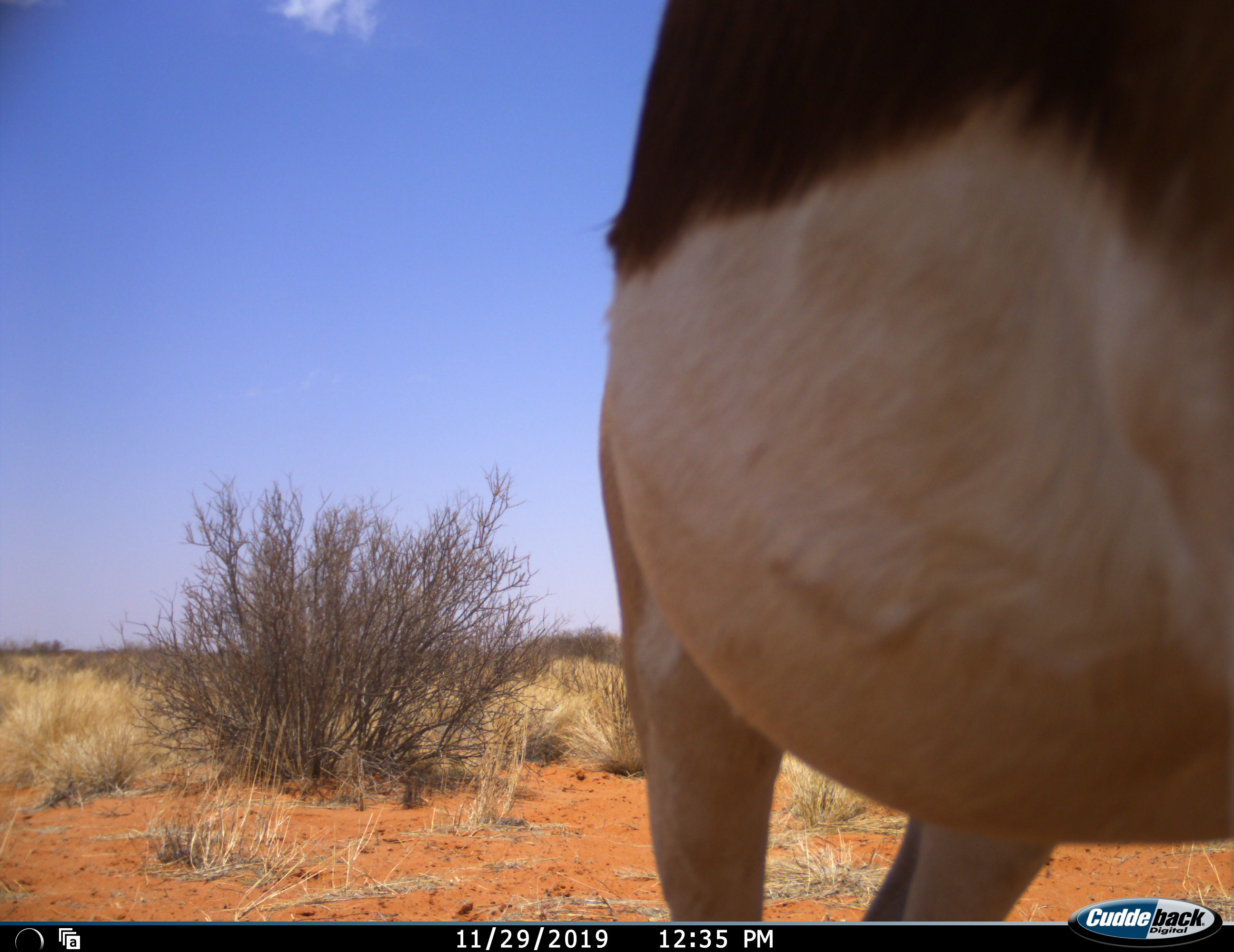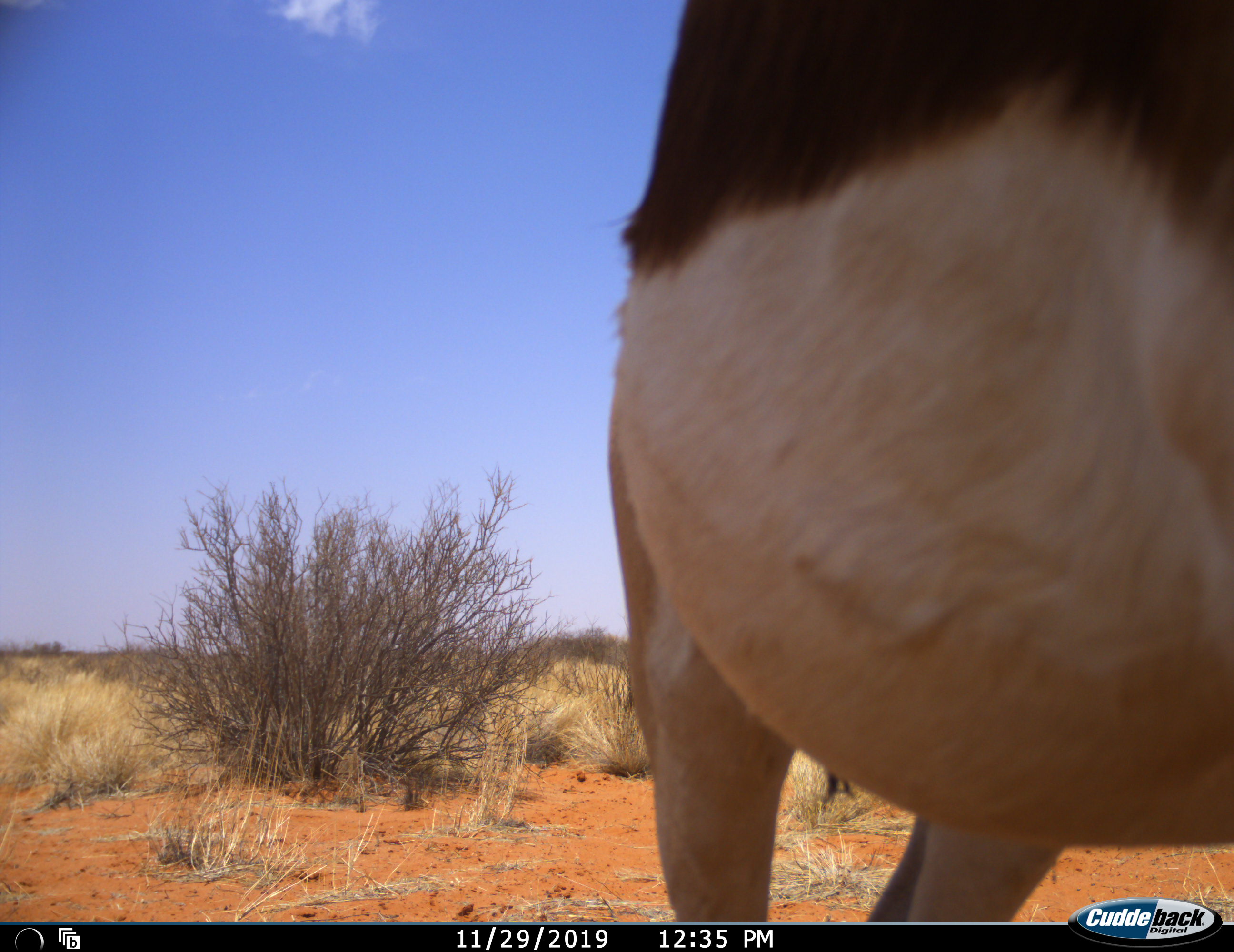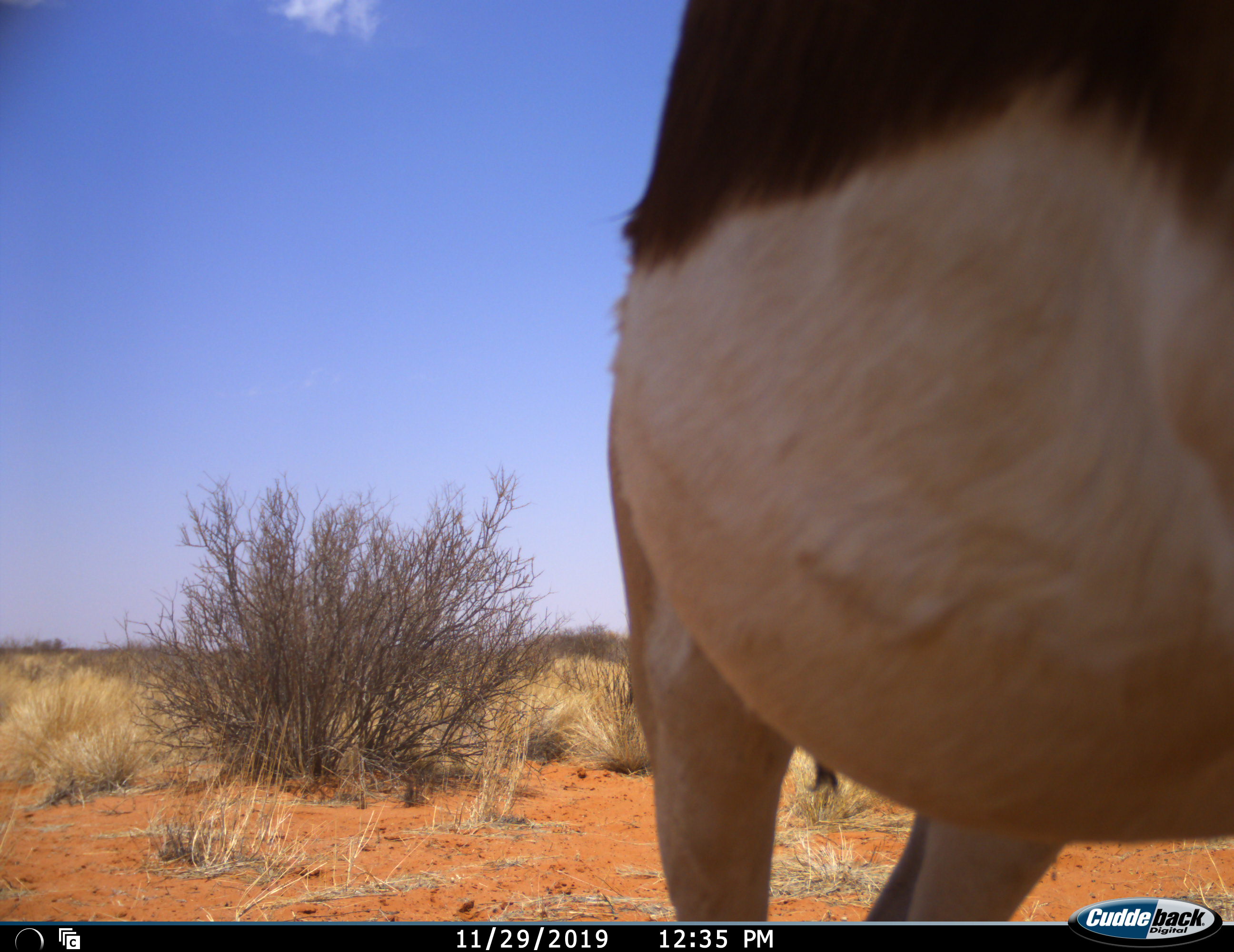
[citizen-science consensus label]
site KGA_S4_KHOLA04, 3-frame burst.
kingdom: Animalia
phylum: Chordata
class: Mammalia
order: Artiodactyla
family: Bovidae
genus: Antidorcas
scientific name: Antidorcas marsupialis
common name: springbok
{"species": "springbok (Antidorcas marsupialis)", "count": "1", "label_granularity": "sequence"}